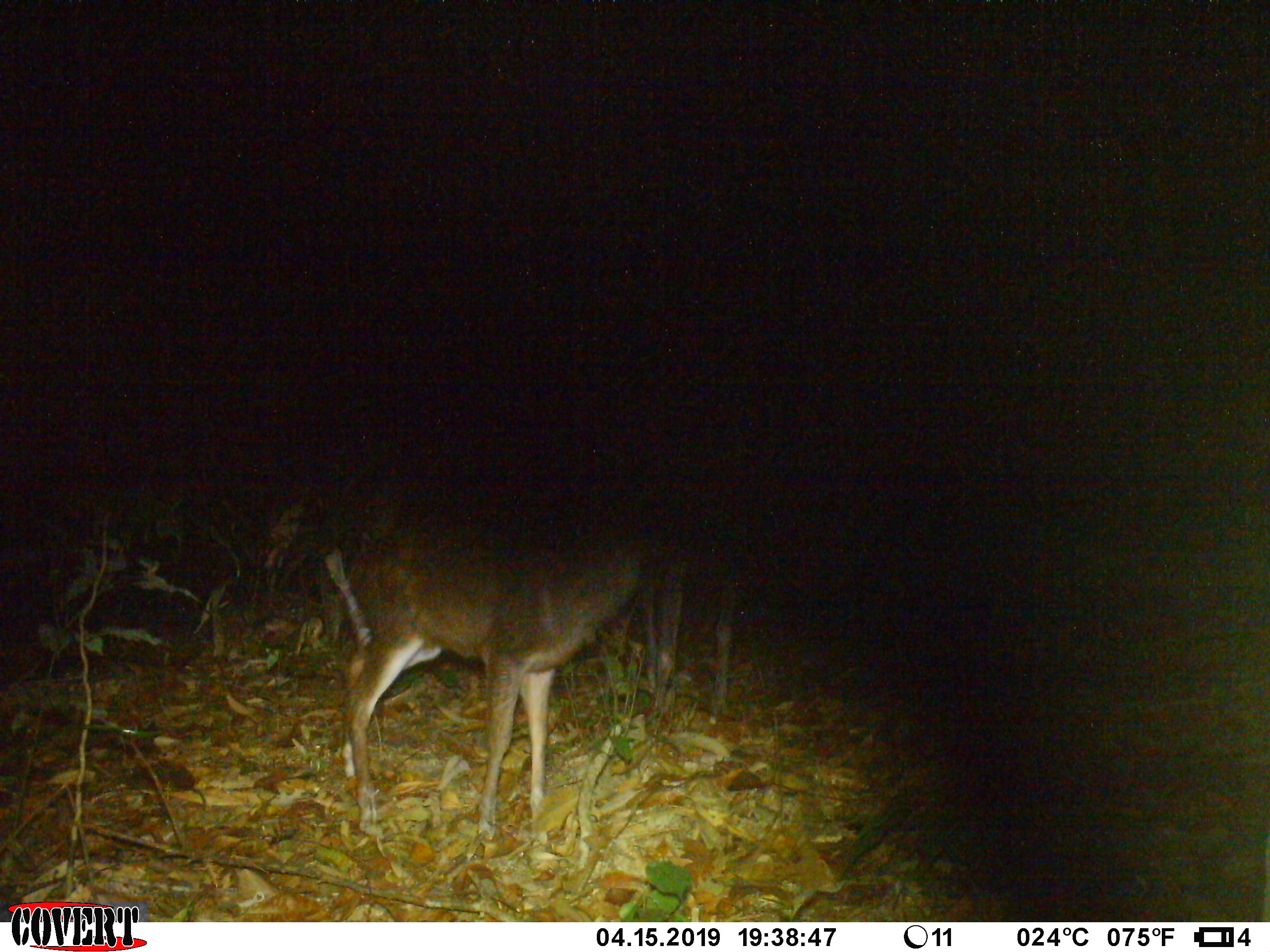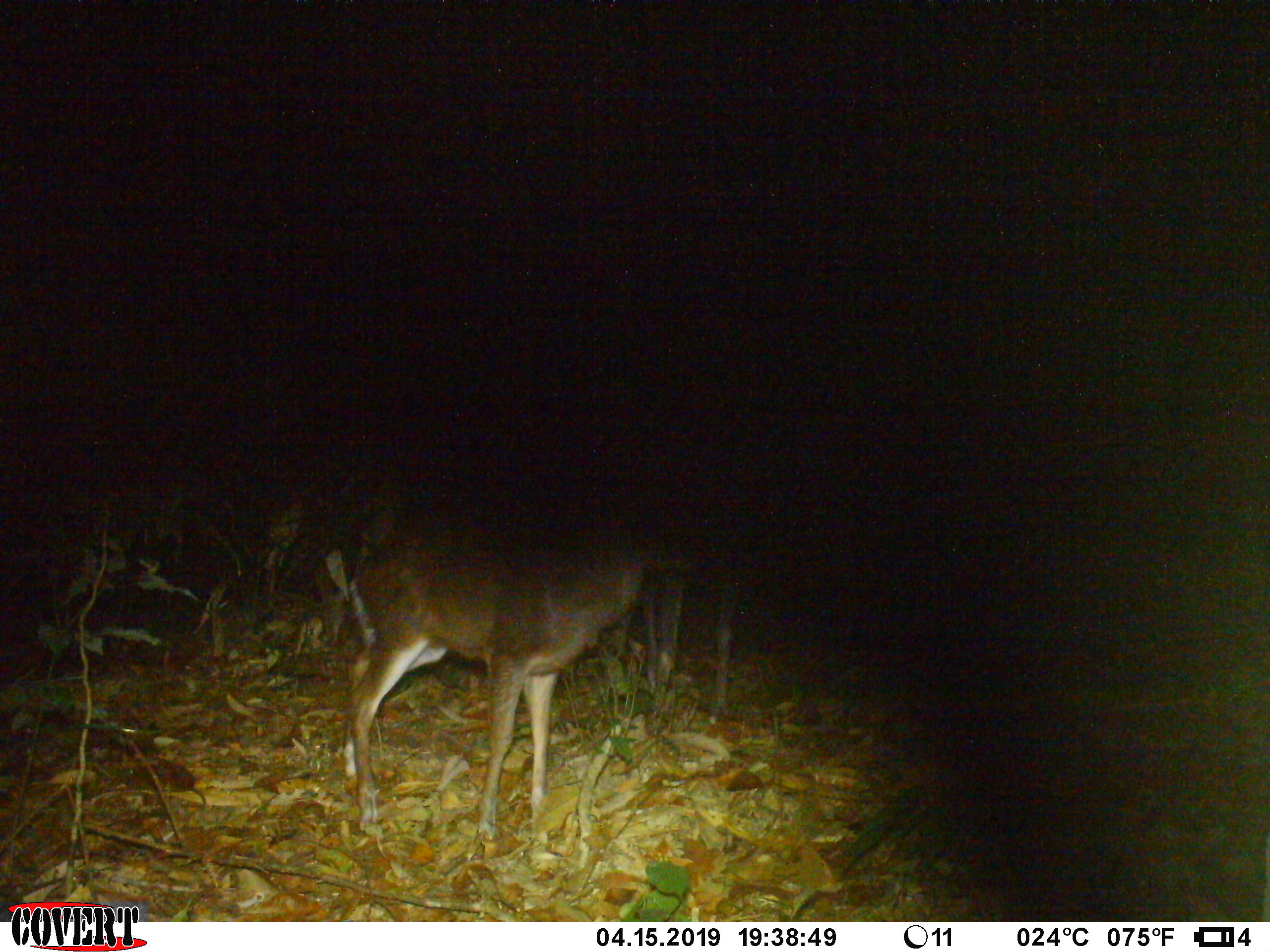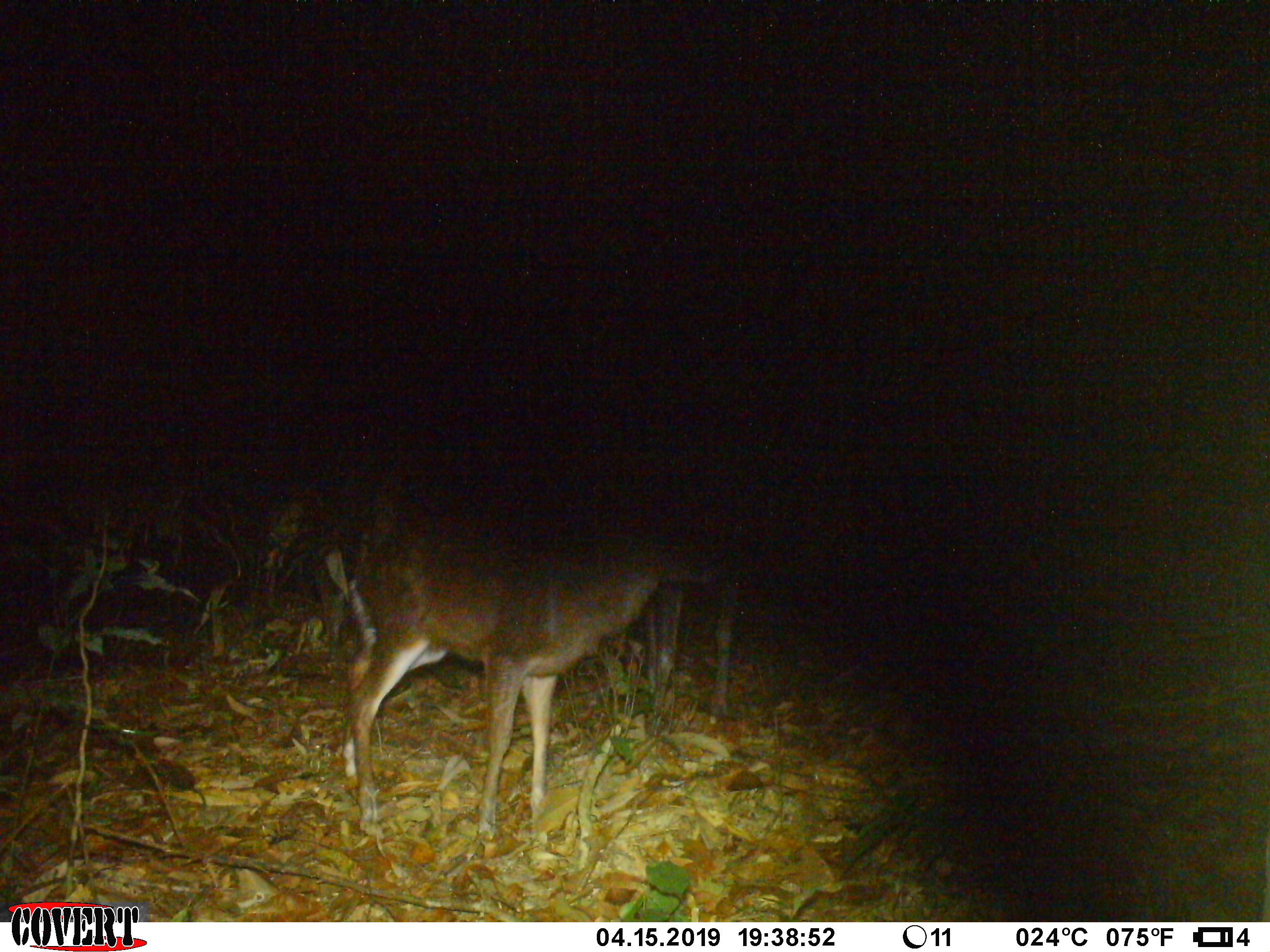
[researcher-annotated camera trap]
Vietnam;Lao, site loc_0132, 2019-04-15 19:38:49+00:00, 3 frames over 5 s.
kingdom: Animalia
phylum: Chordata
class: Mammalia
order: Artiodactyla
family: Cervidae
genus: Muntiacus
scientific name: Muntiacus rooseveltorum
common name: roosevelt's muntjac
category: roosevelts muntjac group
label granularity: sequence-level